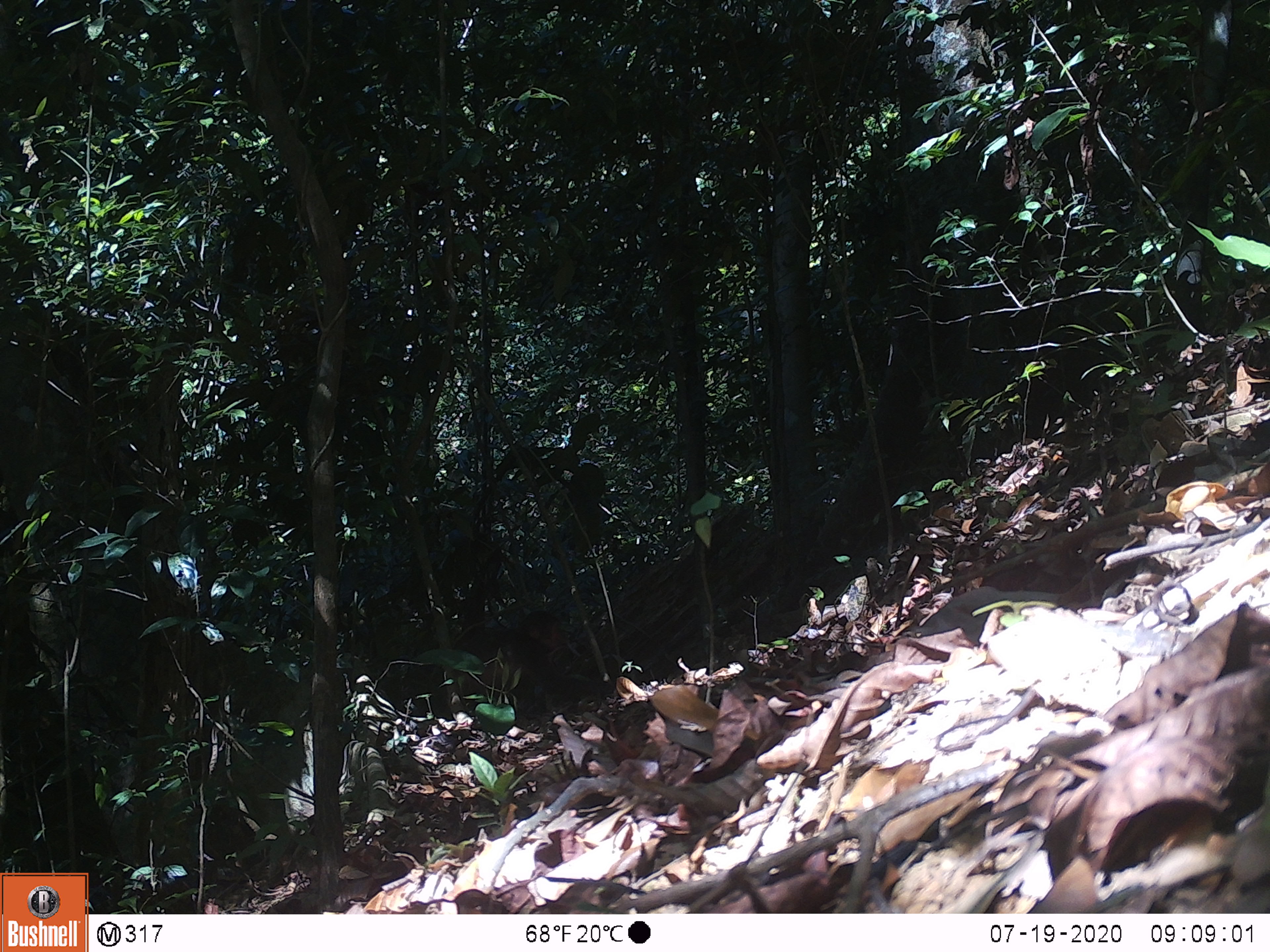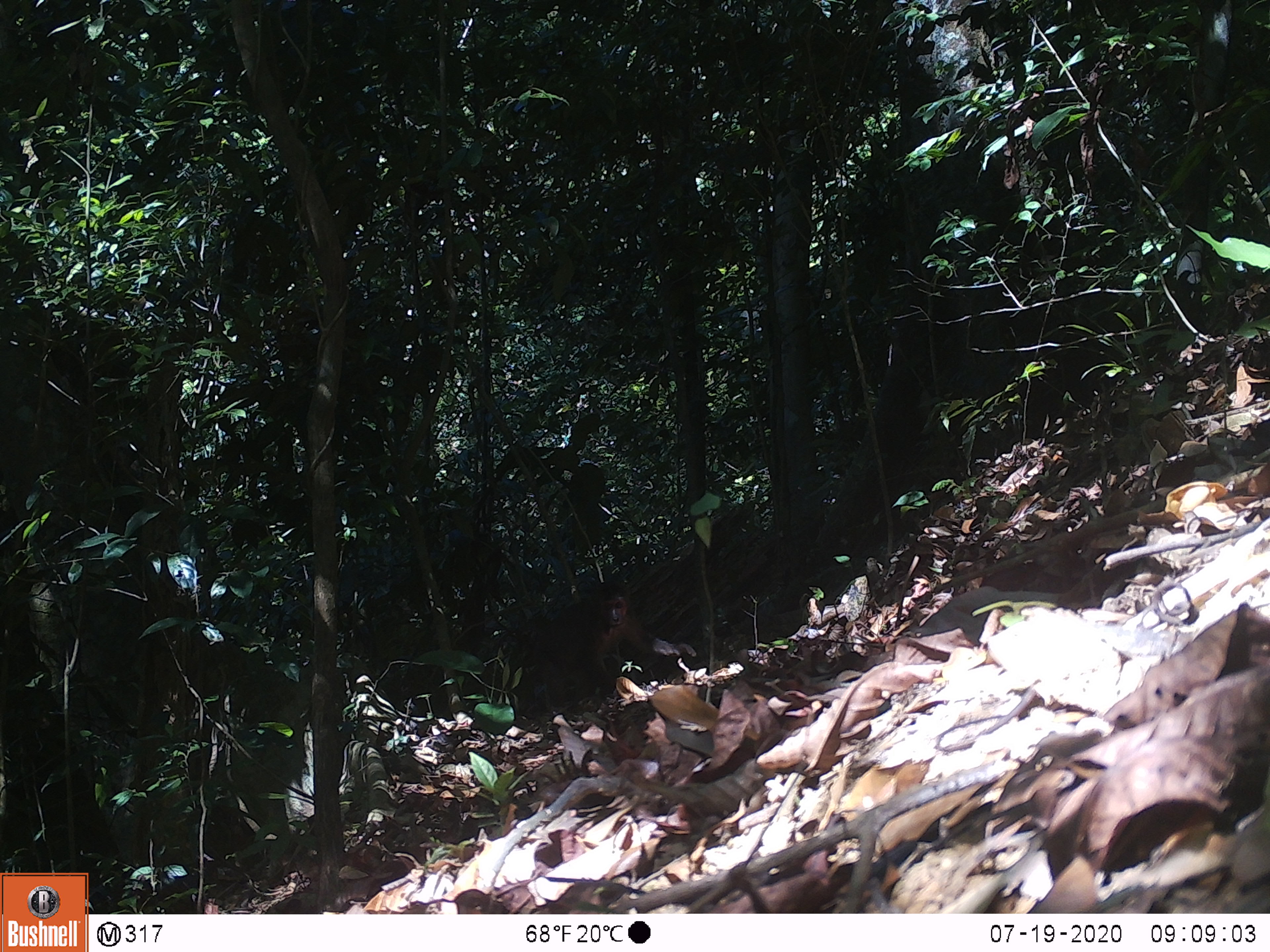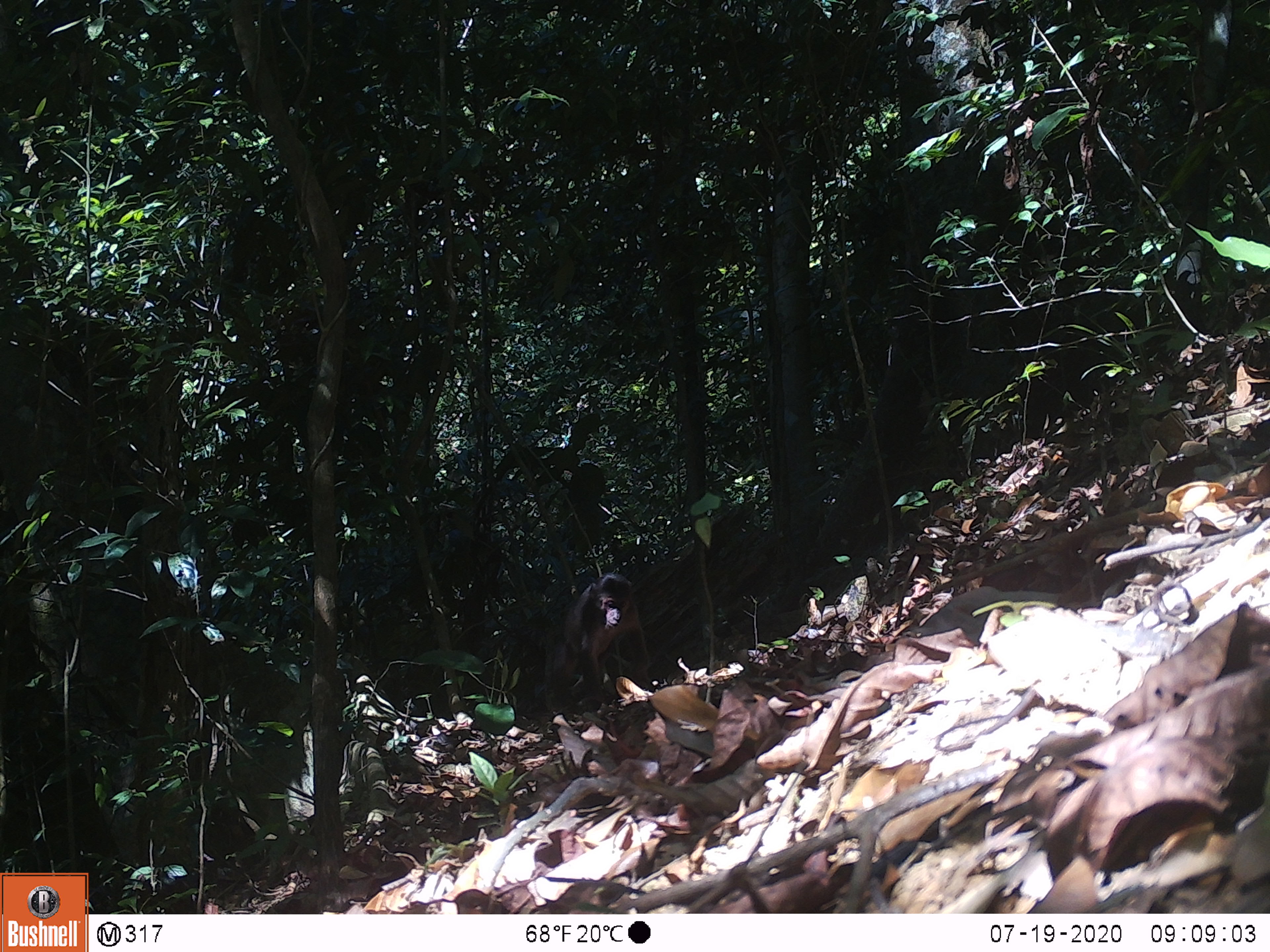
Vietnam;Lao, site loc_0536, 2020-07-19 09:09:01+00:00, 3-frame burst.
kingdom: Animalia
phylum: Chordata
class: Mammalia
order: Primates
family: Cercopithecidae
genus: Macaca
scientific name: Macaca arctoides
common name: stump-tailed macaque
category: stump tailed macaque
Stump tailed macaque (stump-tailed macaque) (Macaca arctoides). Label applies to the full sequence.